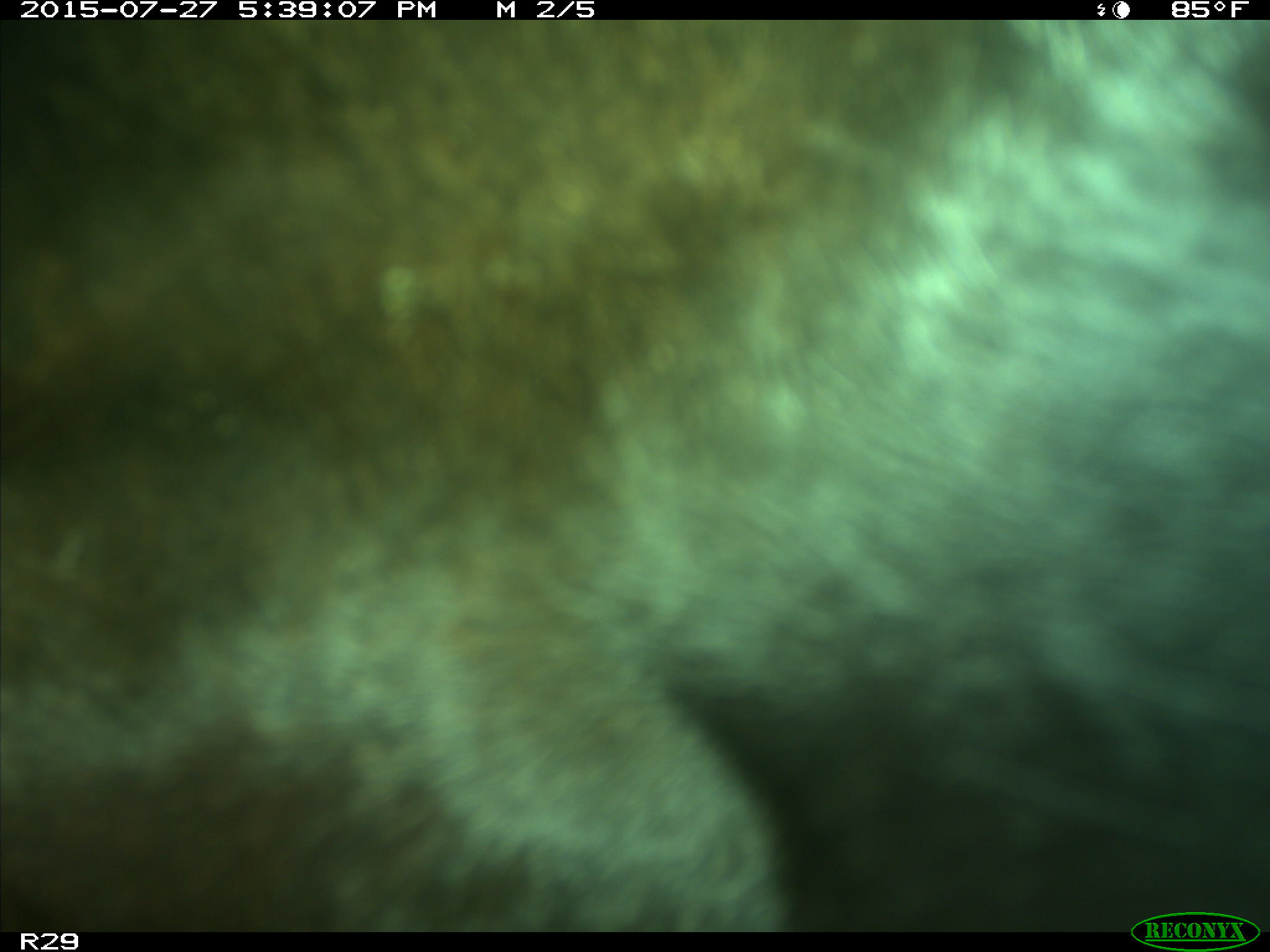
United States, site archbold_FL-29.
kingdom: Animalia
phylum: Chordata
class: Mammalia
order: Artiodactyla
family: Bovidae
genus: Bos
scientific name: Bos taurus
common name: domestic cow